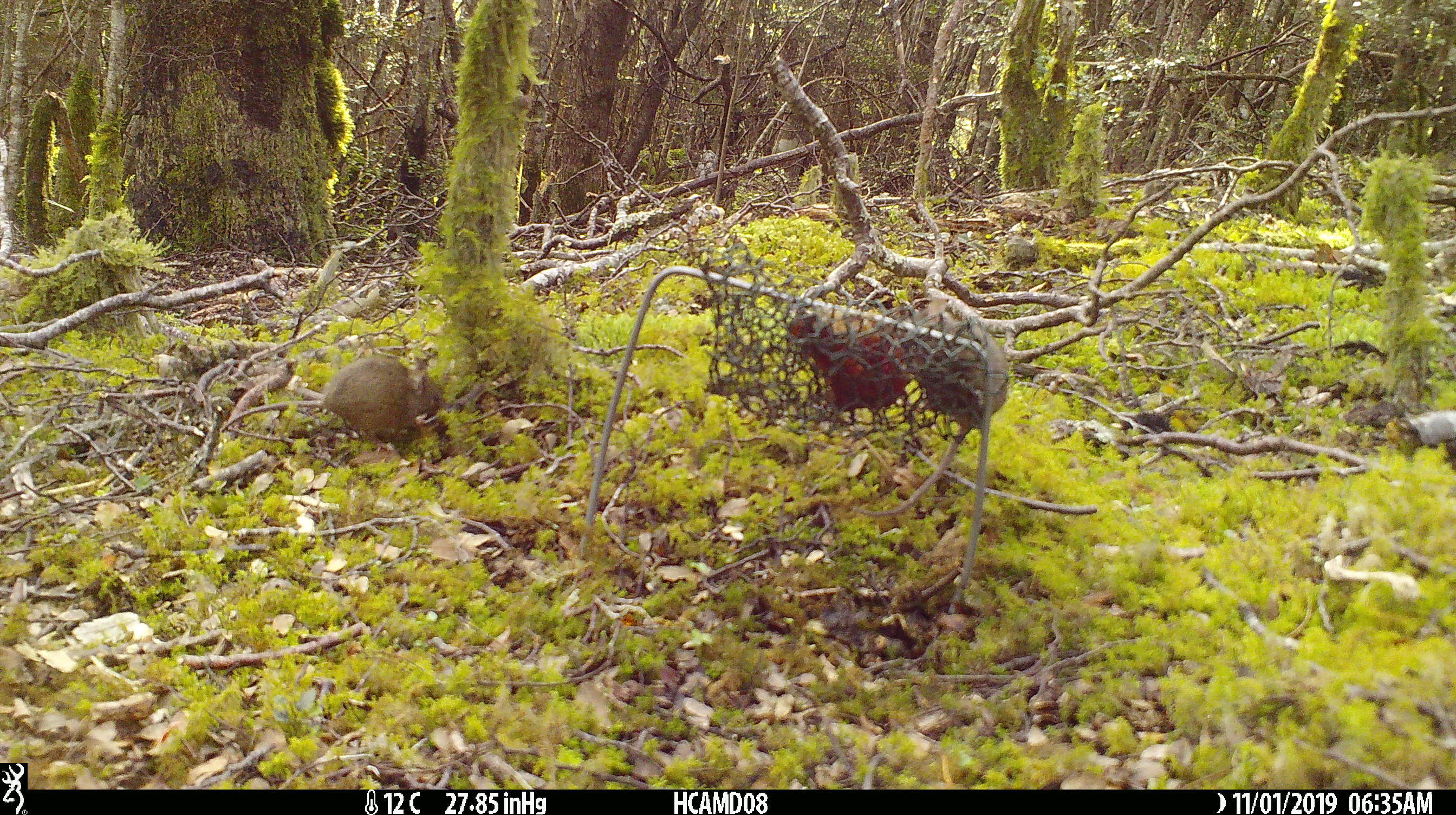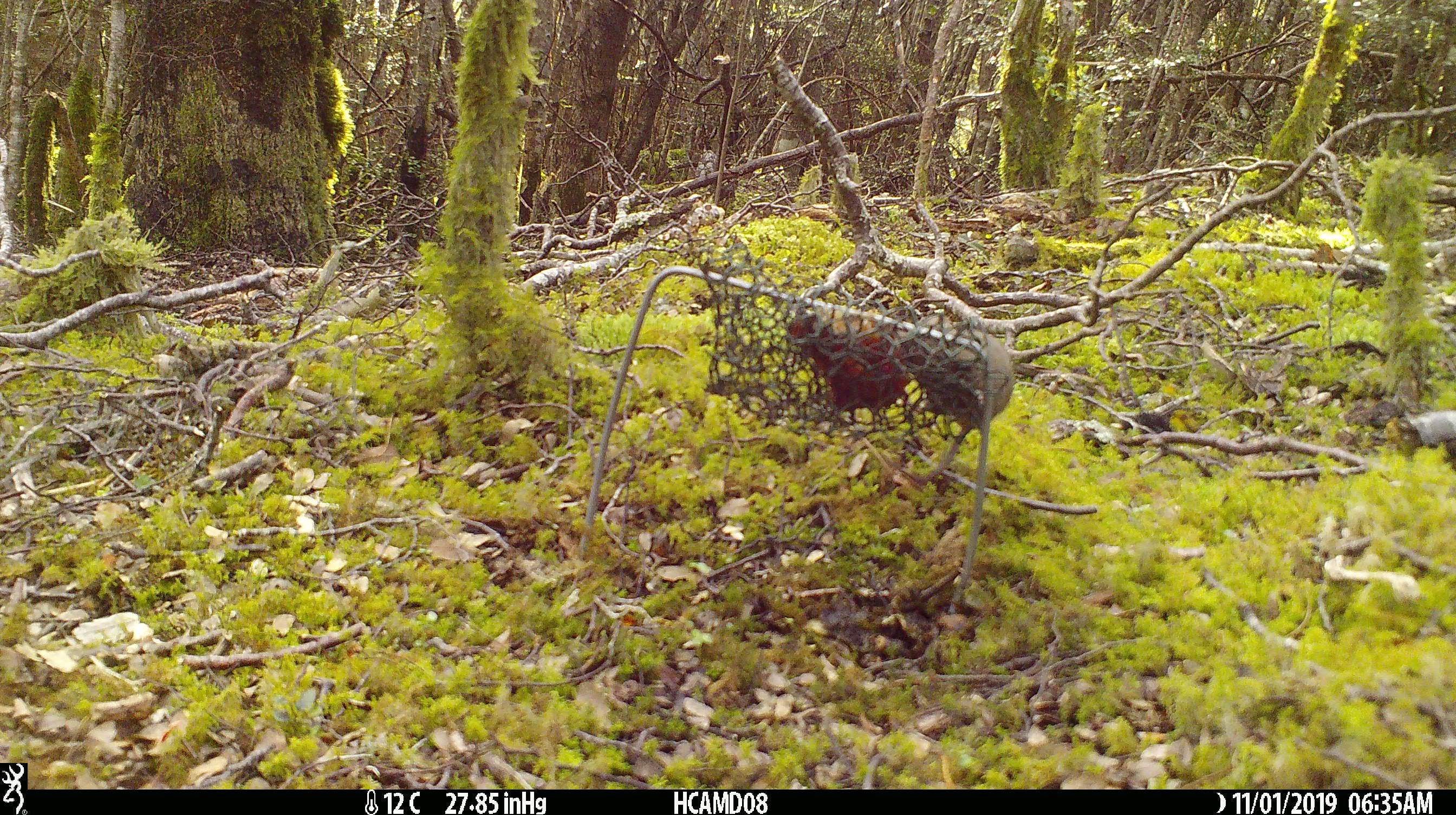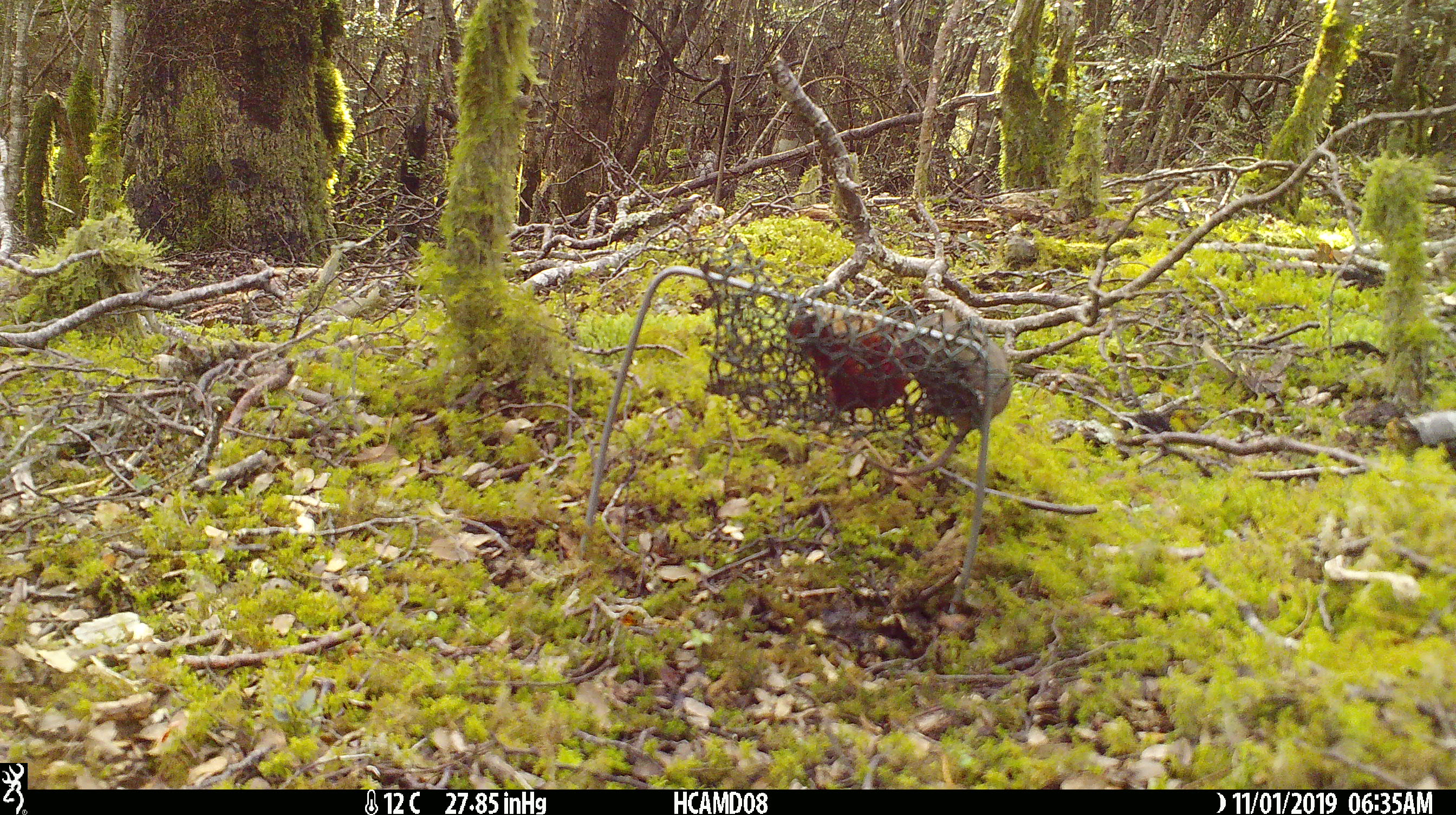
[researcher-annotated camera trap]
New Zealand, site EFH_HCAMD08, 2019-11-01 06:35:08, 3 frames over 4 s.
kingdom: Animalia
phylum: Chordata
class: Mammalia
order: Rodentia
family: Muridae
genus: Mus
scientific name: Mus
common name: mouse